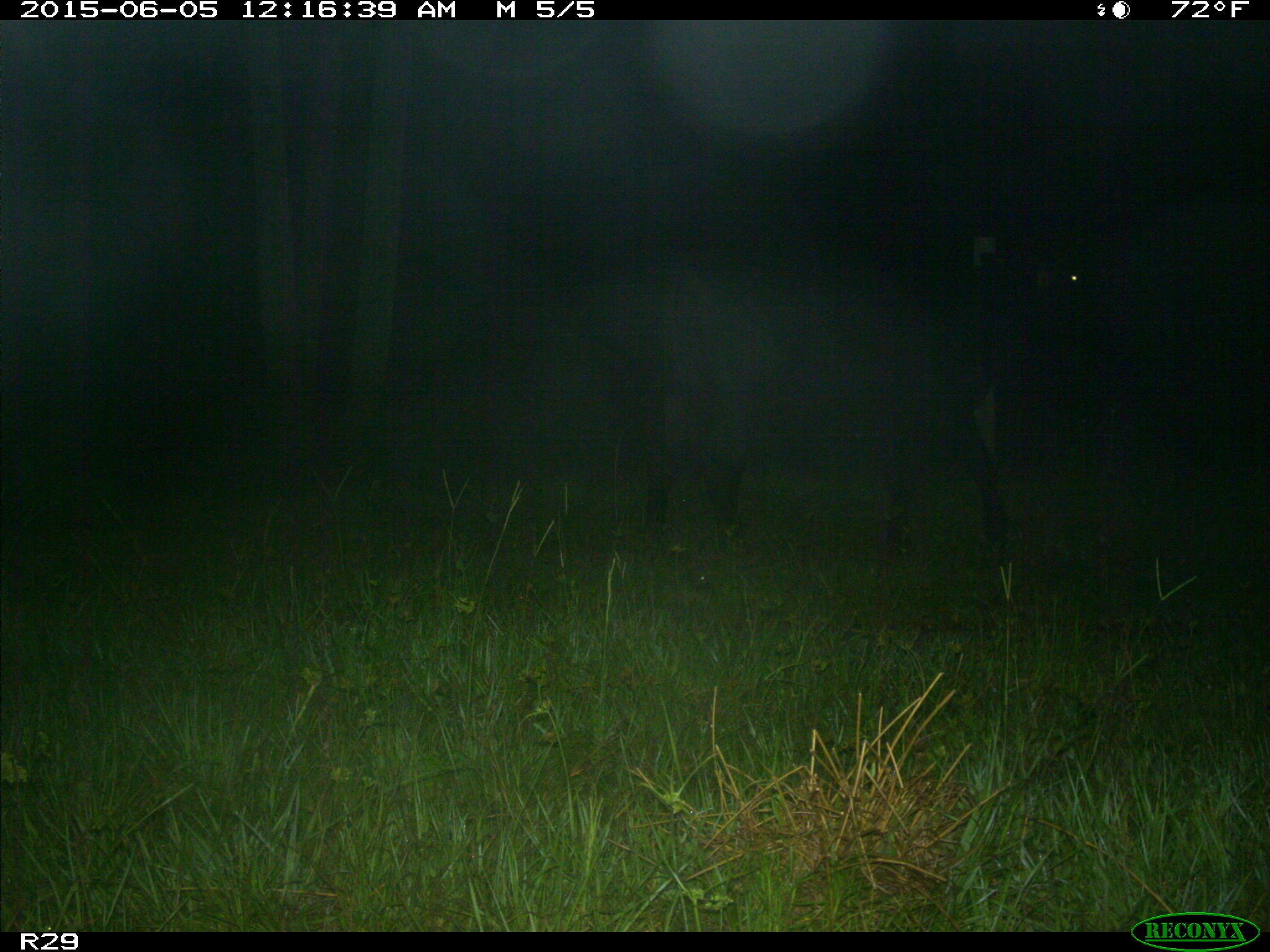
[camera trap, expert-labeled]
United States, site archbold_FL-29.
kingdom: Animalia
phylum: Chordata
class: Mammalia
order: Artiodactyla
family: Bovidae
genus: Bos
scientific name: Bos taurus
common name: domestic cow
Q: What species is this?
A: Bos taurus (domestic cow).